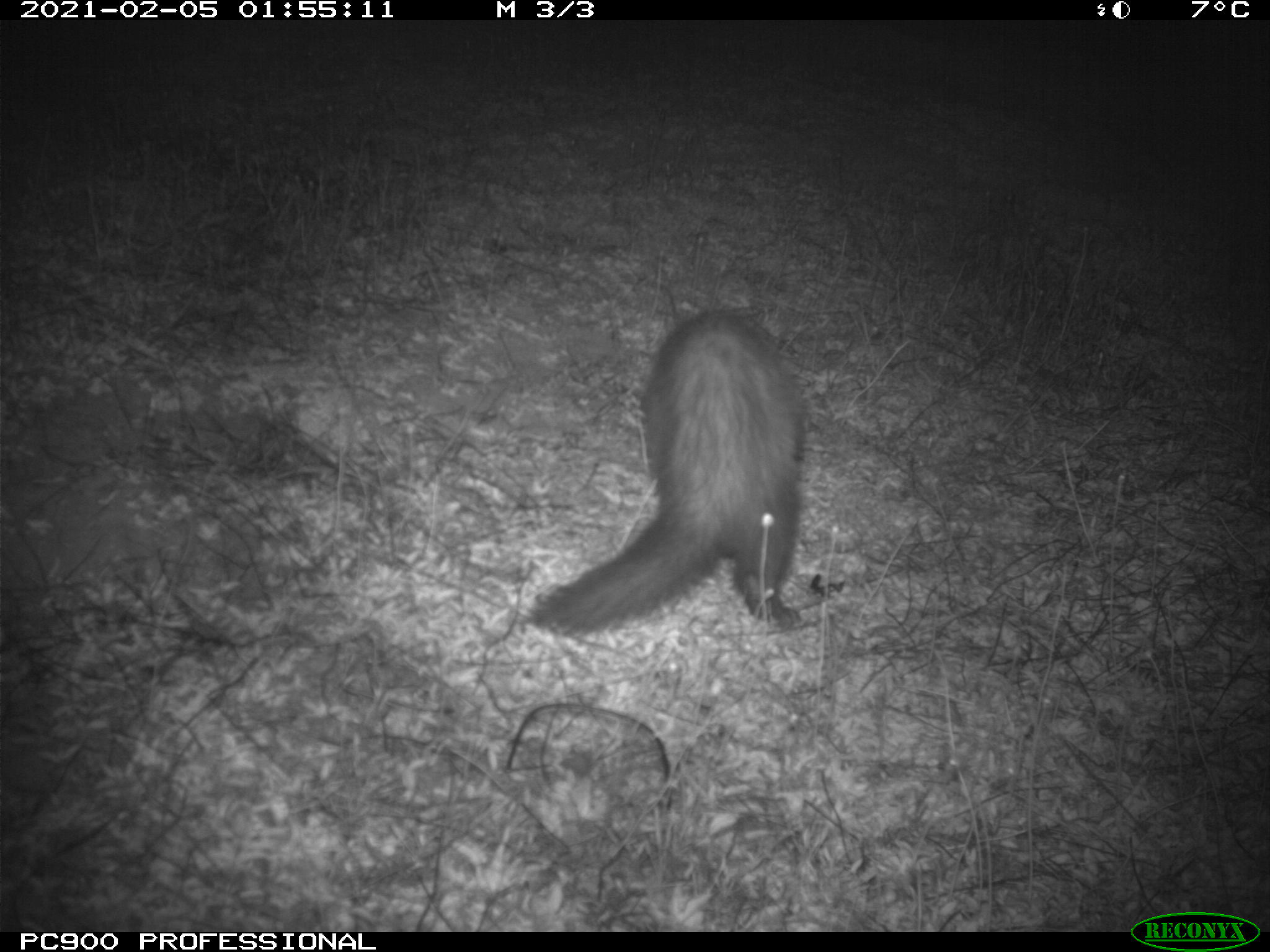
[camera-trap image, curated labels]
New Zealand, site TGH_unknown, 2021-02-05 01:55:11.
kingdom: Animalia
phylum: Chordata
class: Mammalia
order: Carnivora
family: Mustelidae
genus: Mustela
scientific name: Mustela furo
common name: ferret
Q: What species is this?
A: Ferret (Mustela furo).